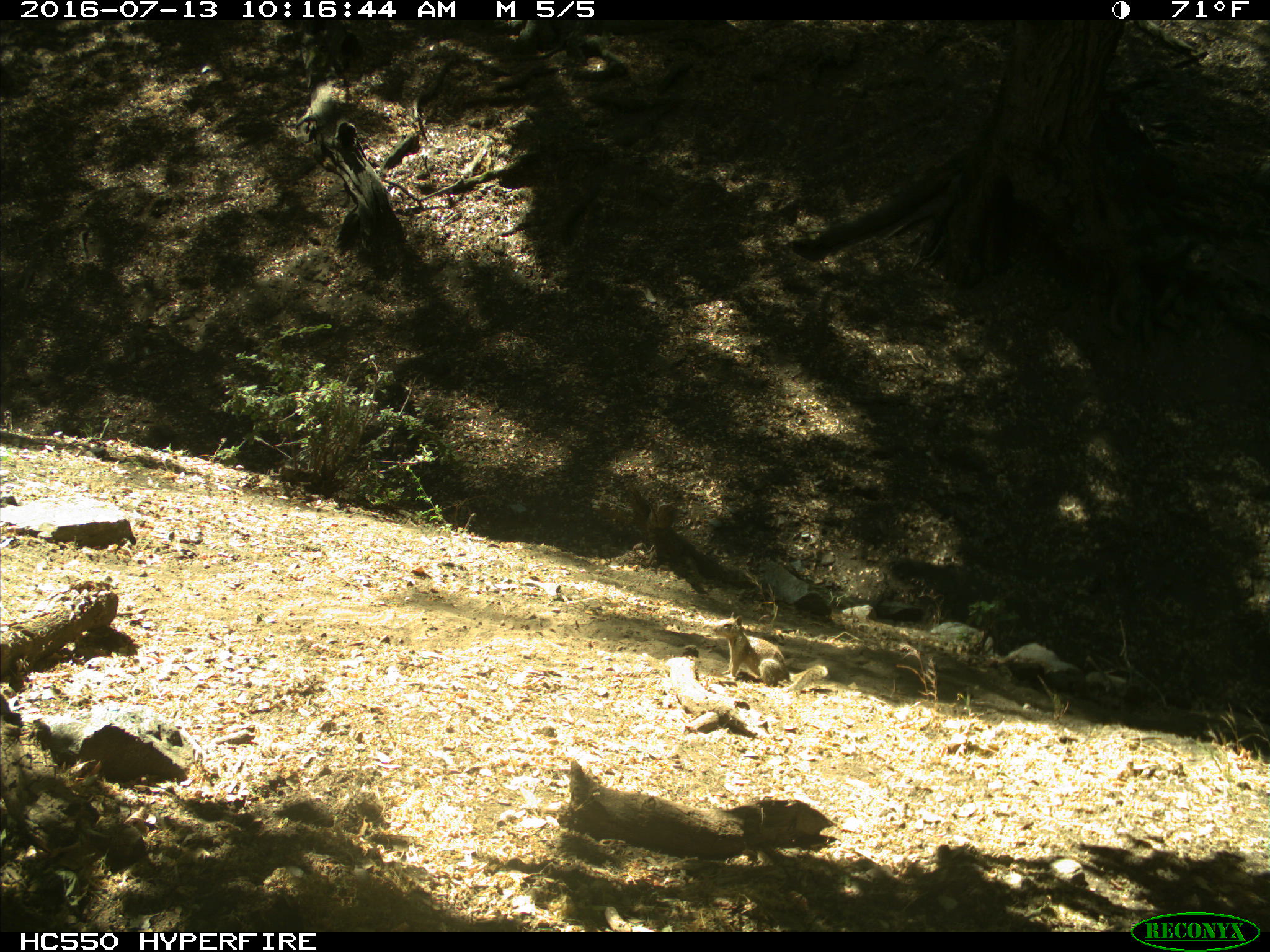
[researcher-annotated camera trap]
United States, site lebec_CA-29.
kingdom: Animalia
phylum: Chordata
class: Mammalia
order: Rodentia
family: Sciuridae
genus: Otospermophilus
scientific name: Otospermophilus beecheyi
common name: california ground squirrel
Otospermophilus beecheyi (california ground squirrel).